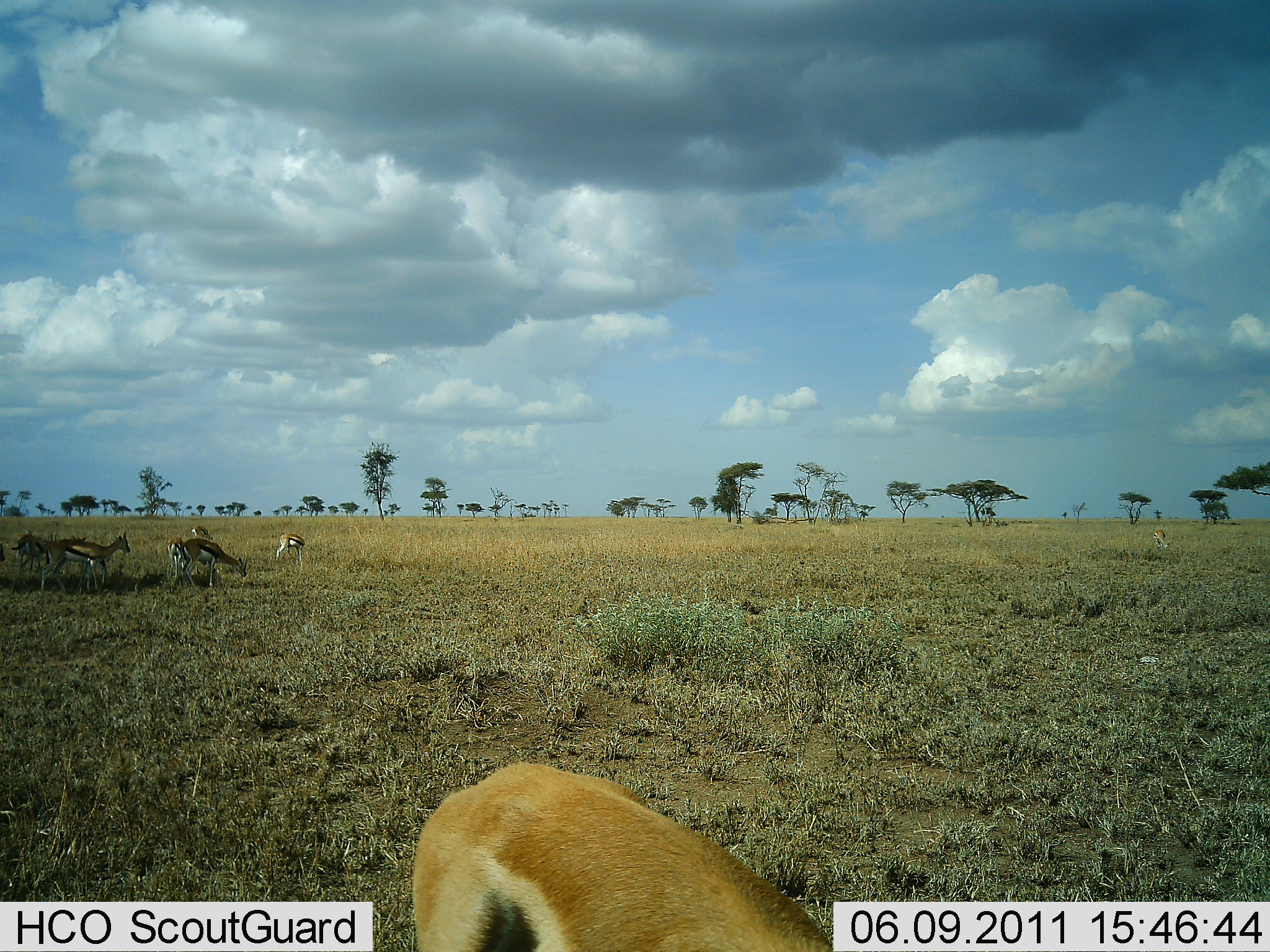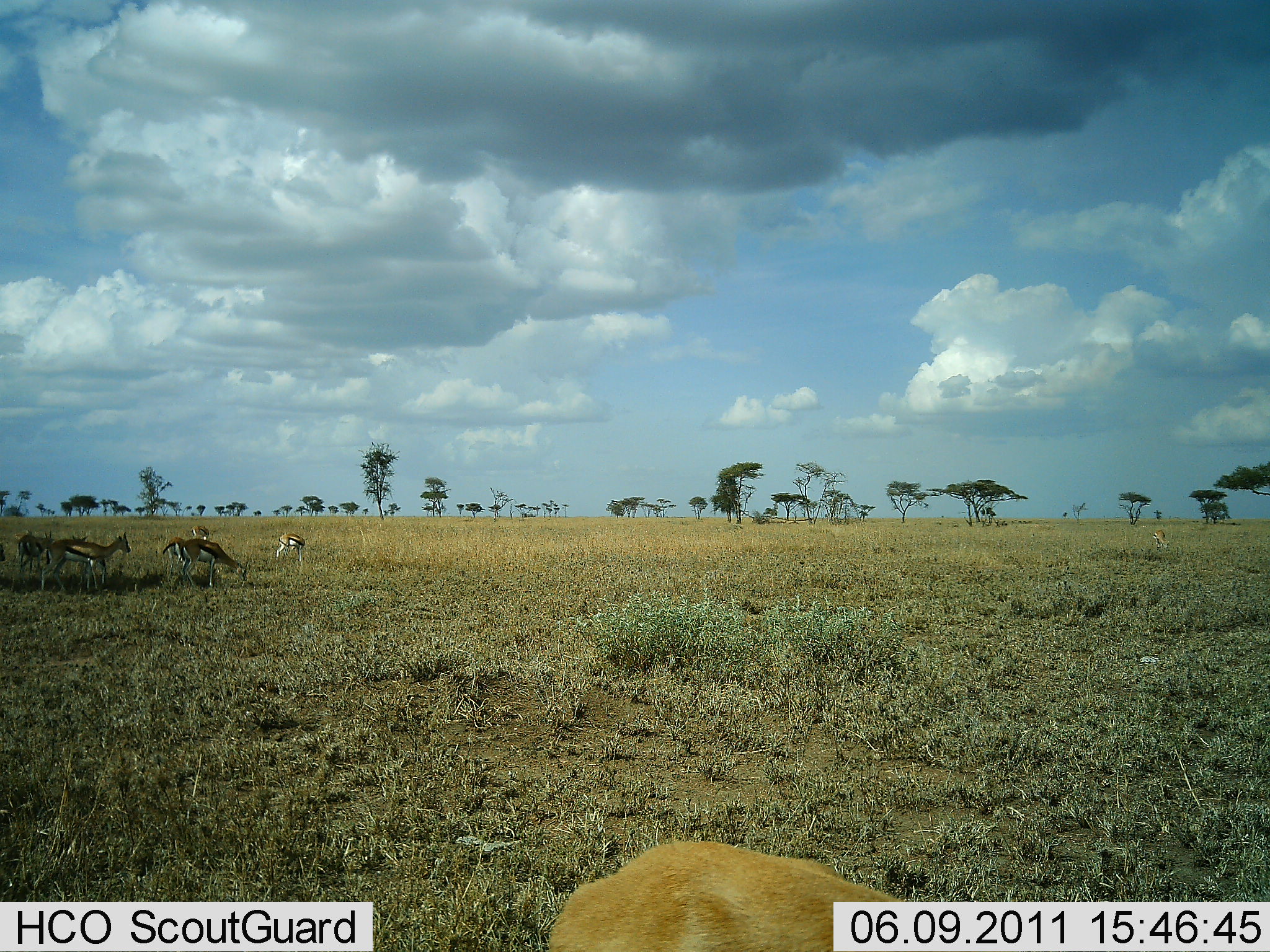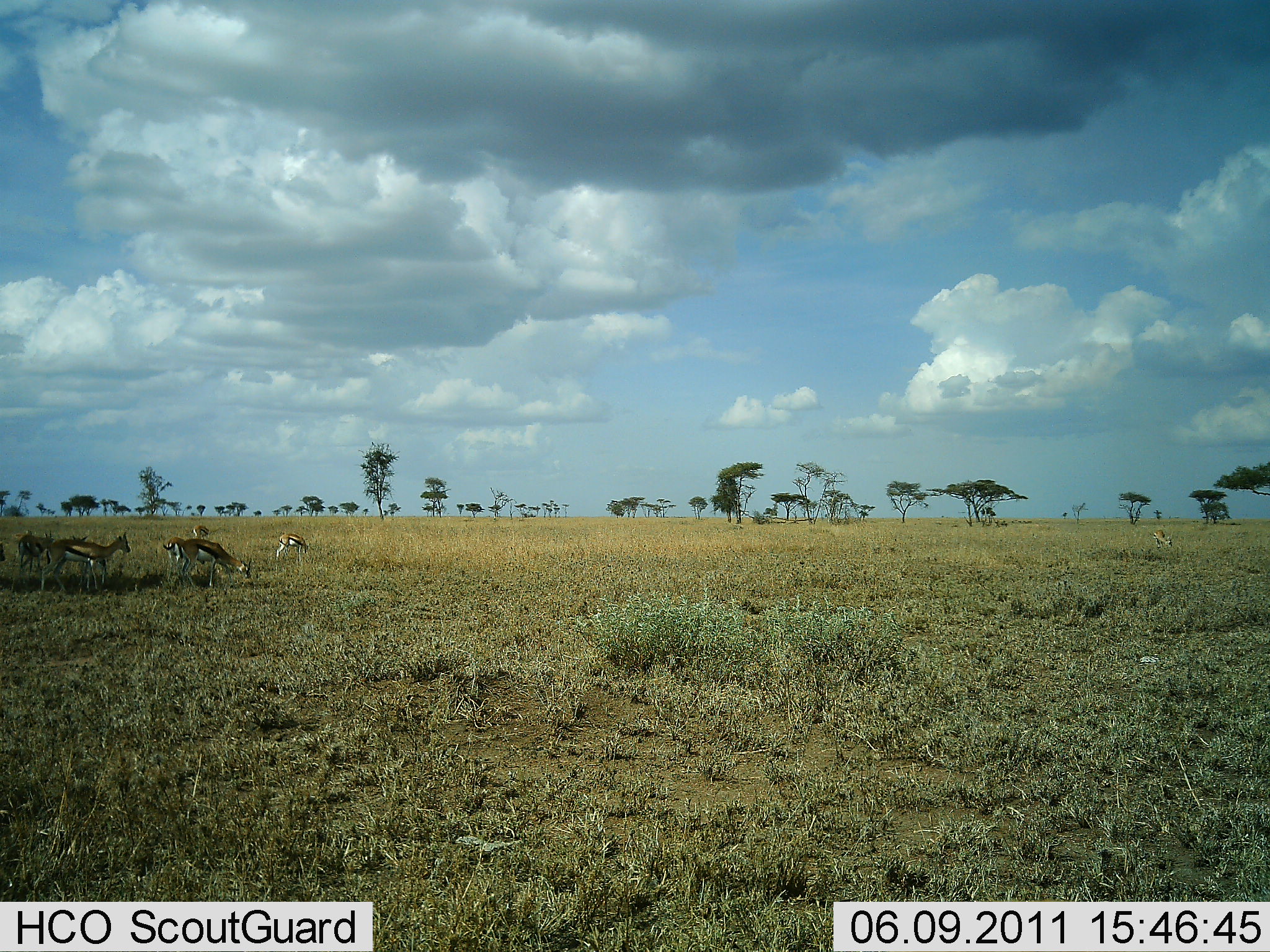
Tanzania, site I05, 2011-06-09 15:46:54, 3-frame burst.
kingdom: Animalia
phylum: Chordata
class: Mammalia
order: Artiodactyla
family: Bovidae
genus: Eudorcas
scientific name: Eudorcas thomsonii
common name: thomson's gazelle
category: gazellethomsons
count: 6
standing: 45%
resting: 9%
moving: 36%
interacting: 0%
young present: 0%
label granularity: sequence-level